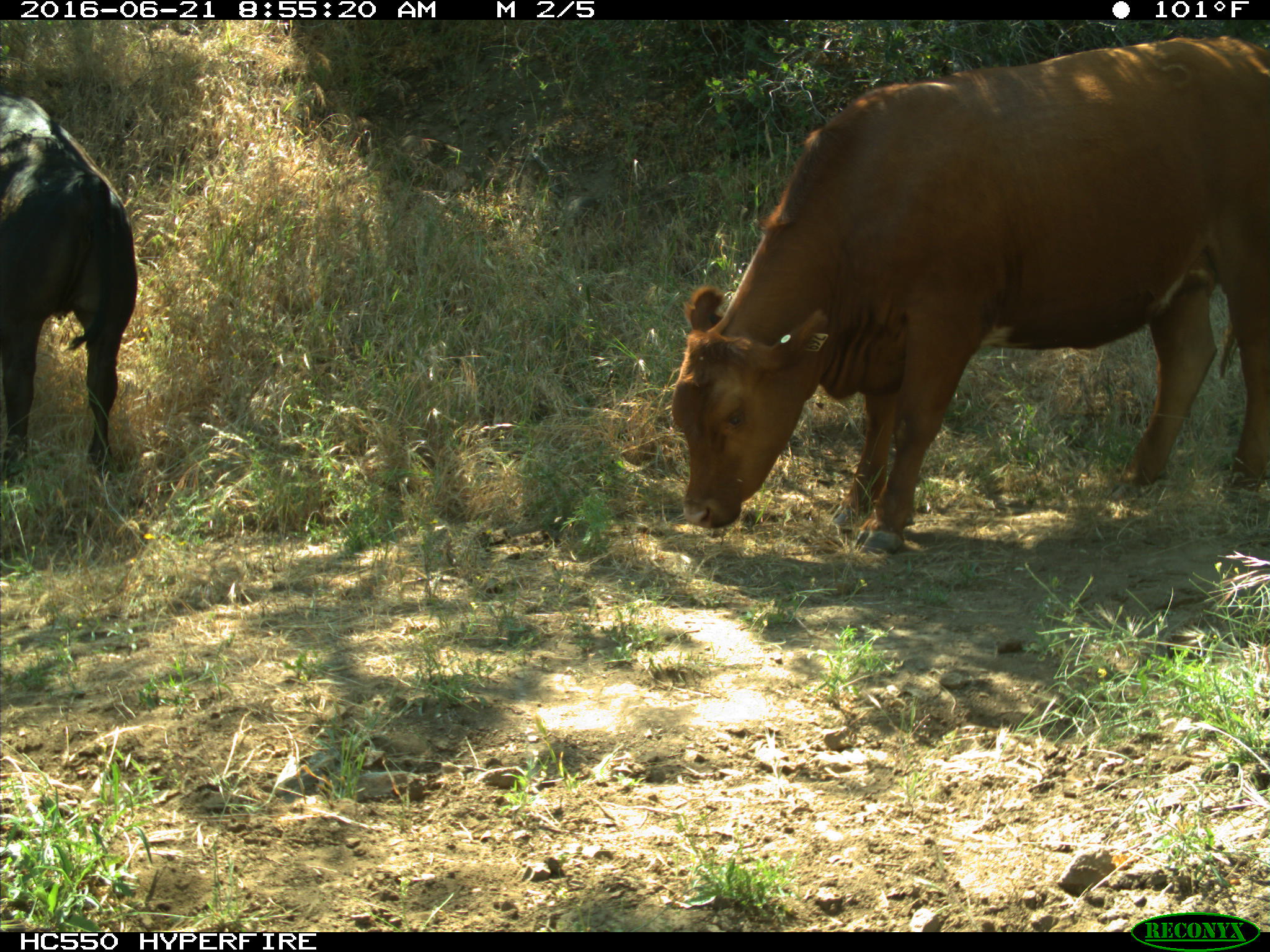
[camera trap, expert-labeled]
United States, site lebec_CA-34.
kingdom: Animalia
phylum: Chordata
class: Mammalia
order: Artiodactyla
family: Bovidae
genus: Bos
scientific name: Bos taurus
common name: domestic cow